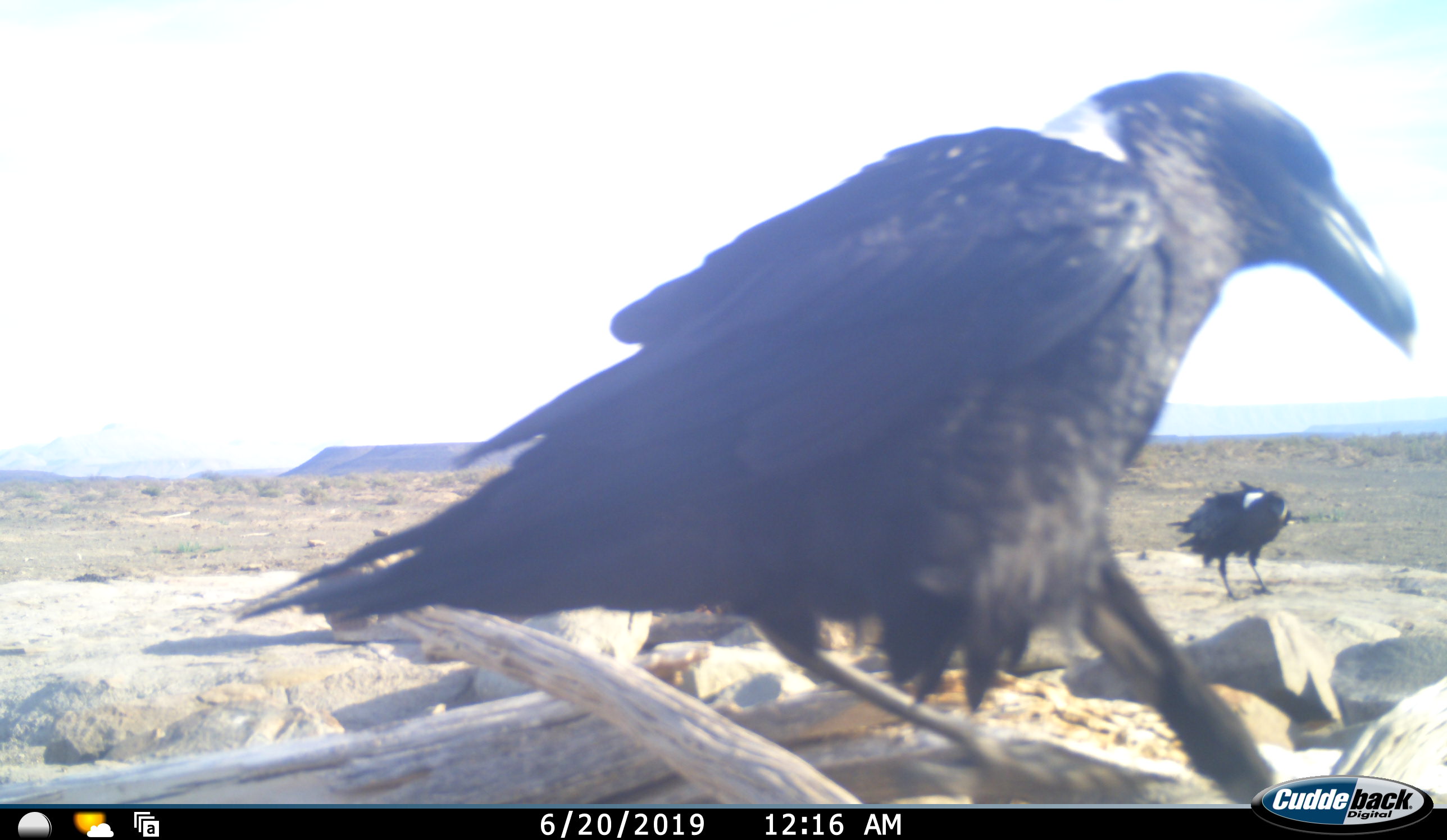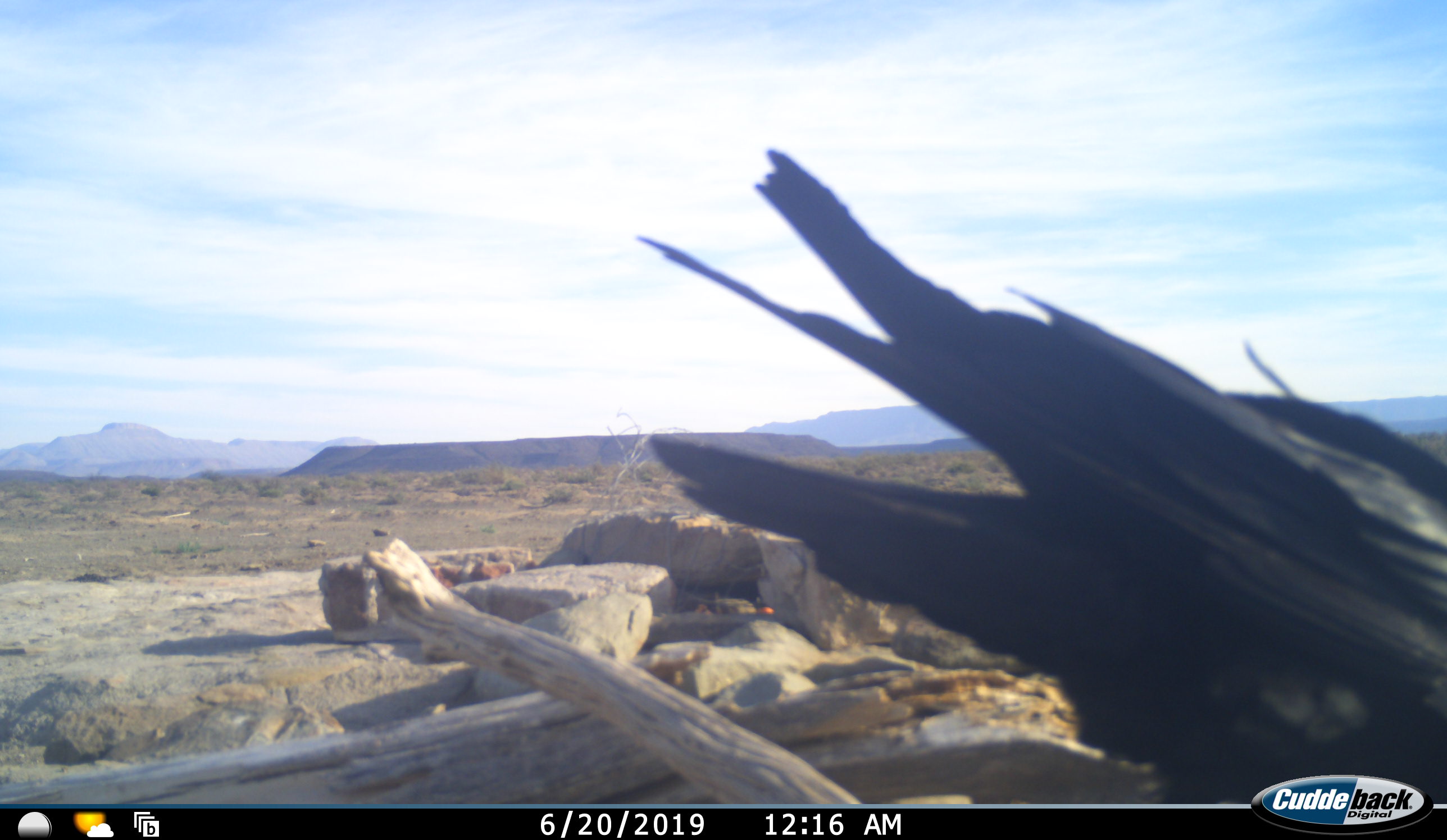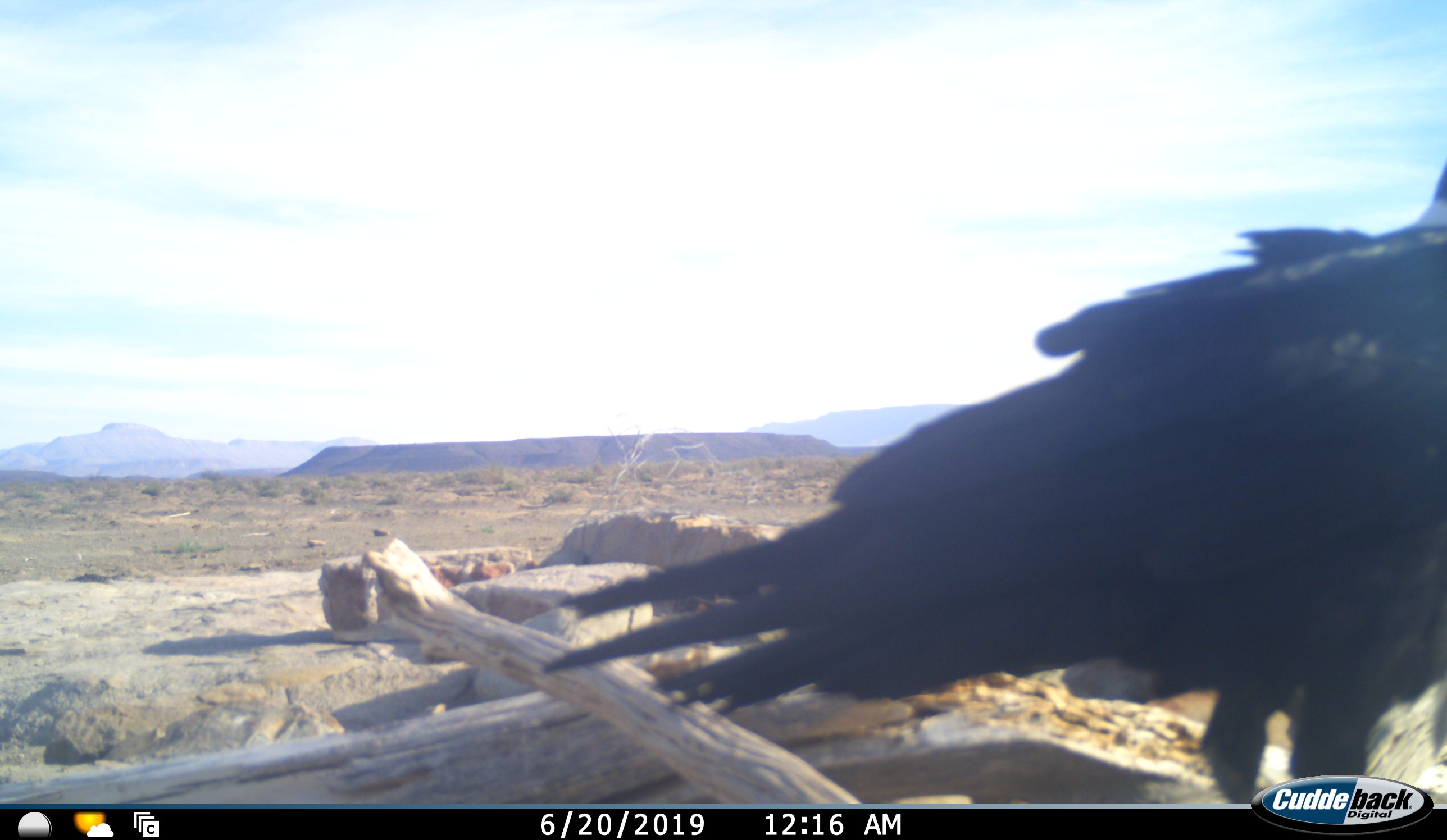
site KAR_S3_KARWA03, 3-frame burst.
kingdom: Animalia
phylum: Chordata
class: Aves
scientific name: Aves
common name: bird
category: birdother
Birdother (bird) (Aves), count 2. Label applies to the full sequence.